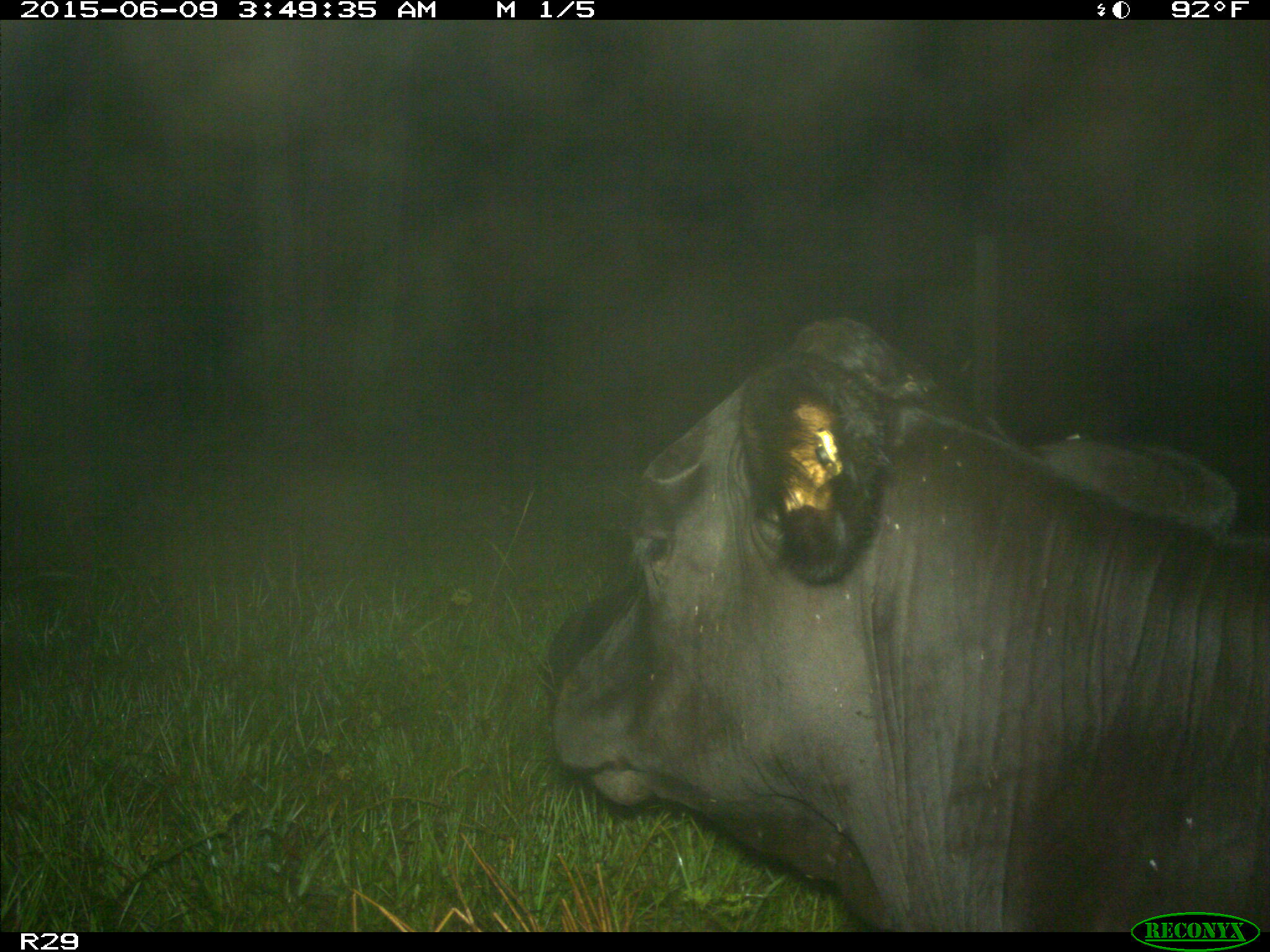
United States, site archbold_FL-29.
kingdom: Animalia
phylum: Chordata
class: Mammalia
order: Artiodactyla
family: Bovidae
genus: Bos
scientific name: Bos taurus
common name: domestic cow